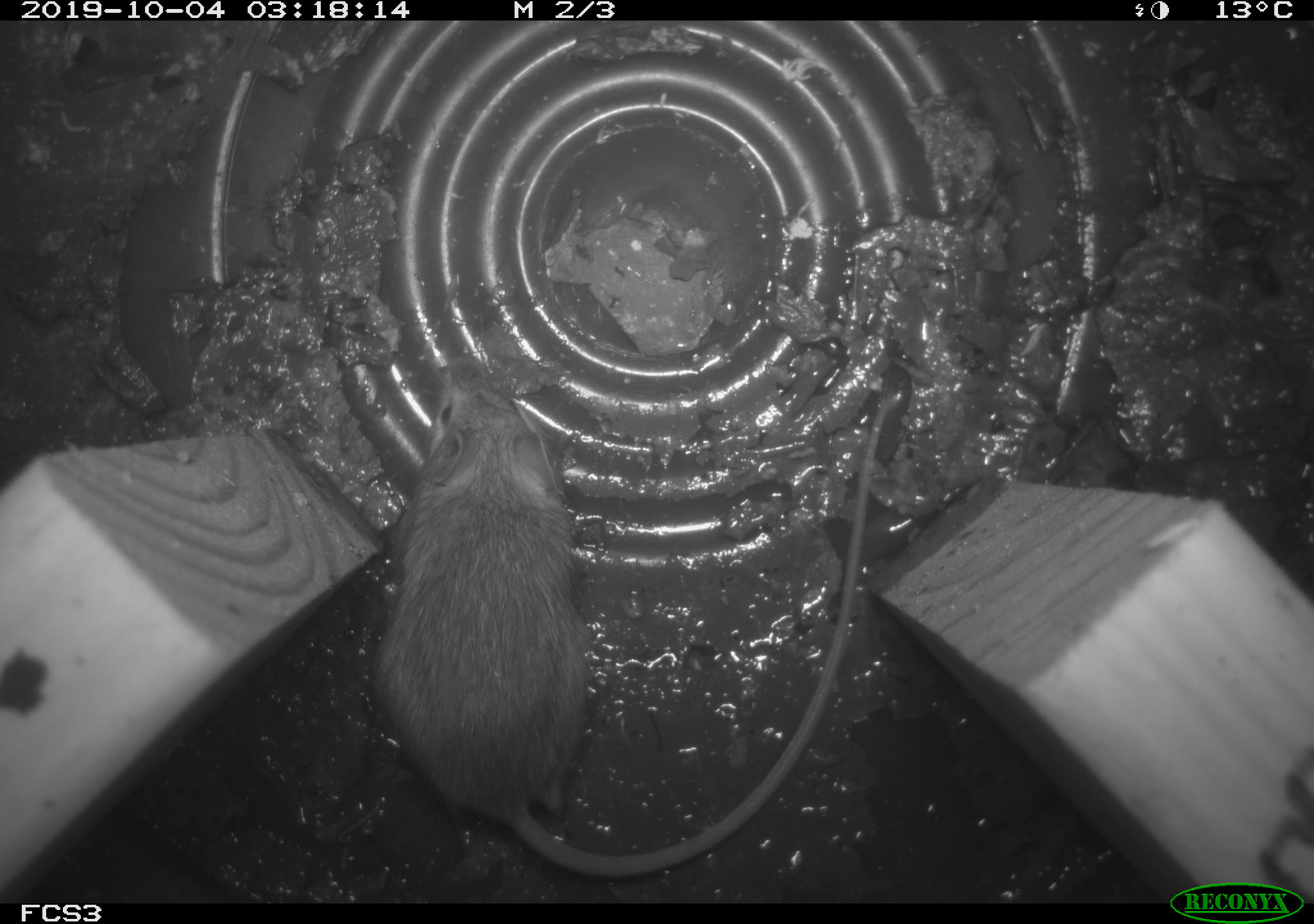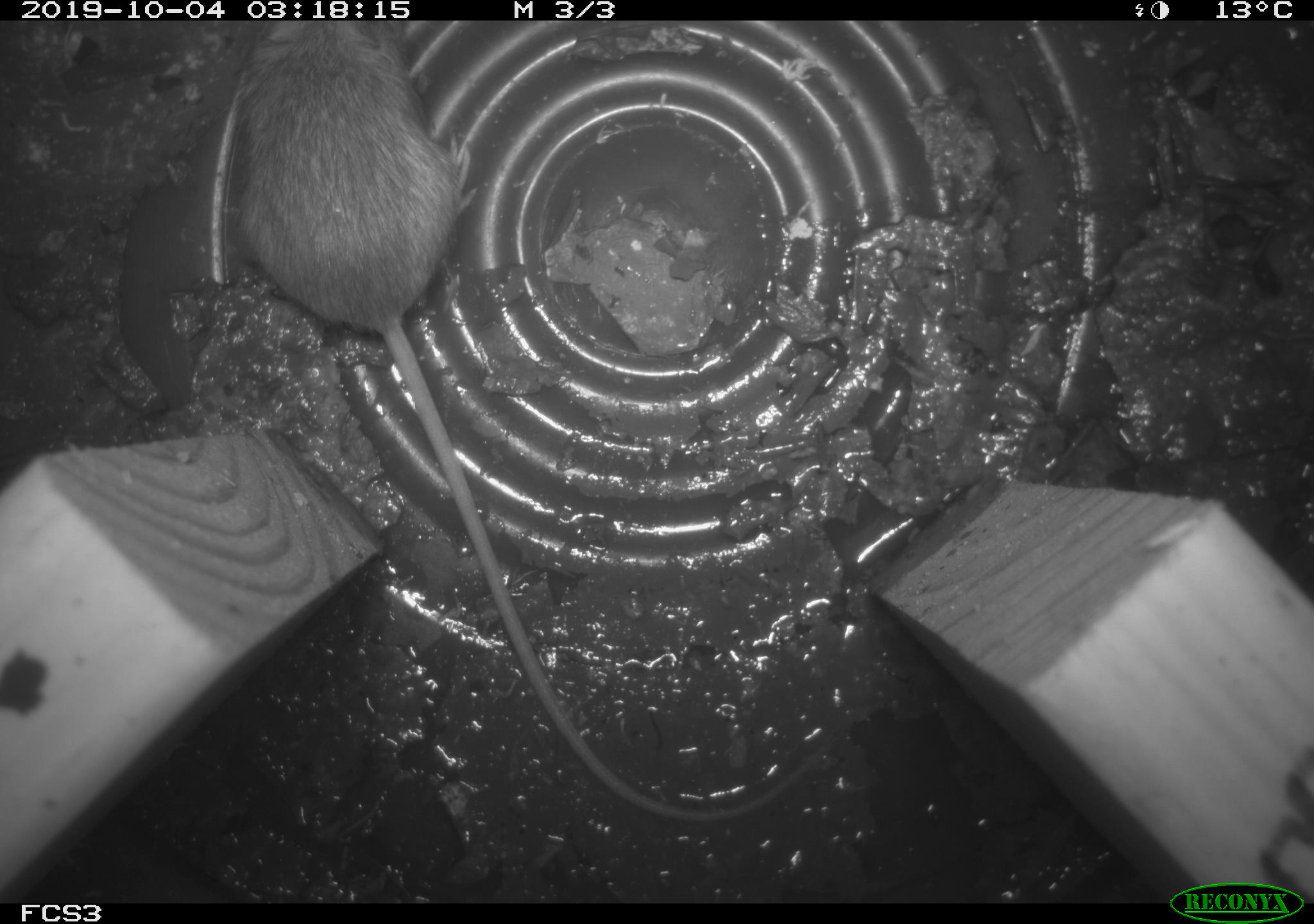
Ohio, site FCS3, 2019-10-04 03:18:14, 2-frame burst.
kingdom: Animalia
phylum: Chordata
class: Mammalia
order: Rodentia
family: Zapodidae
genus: Napaeozapus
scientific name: Napaeozapus insignis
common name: woodland jumping mouse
Woodland jumping mouse (Napaeozapus insignis).